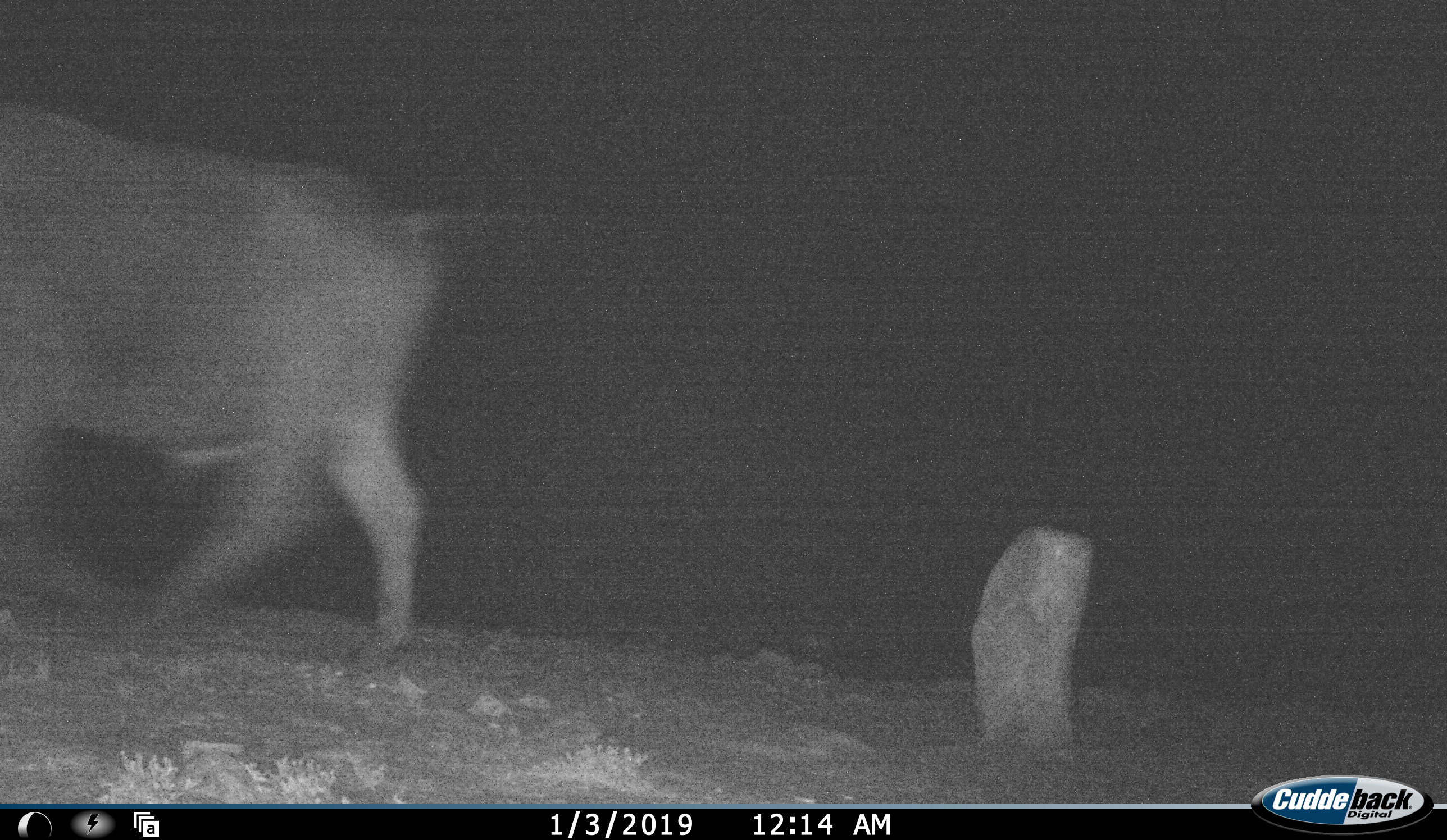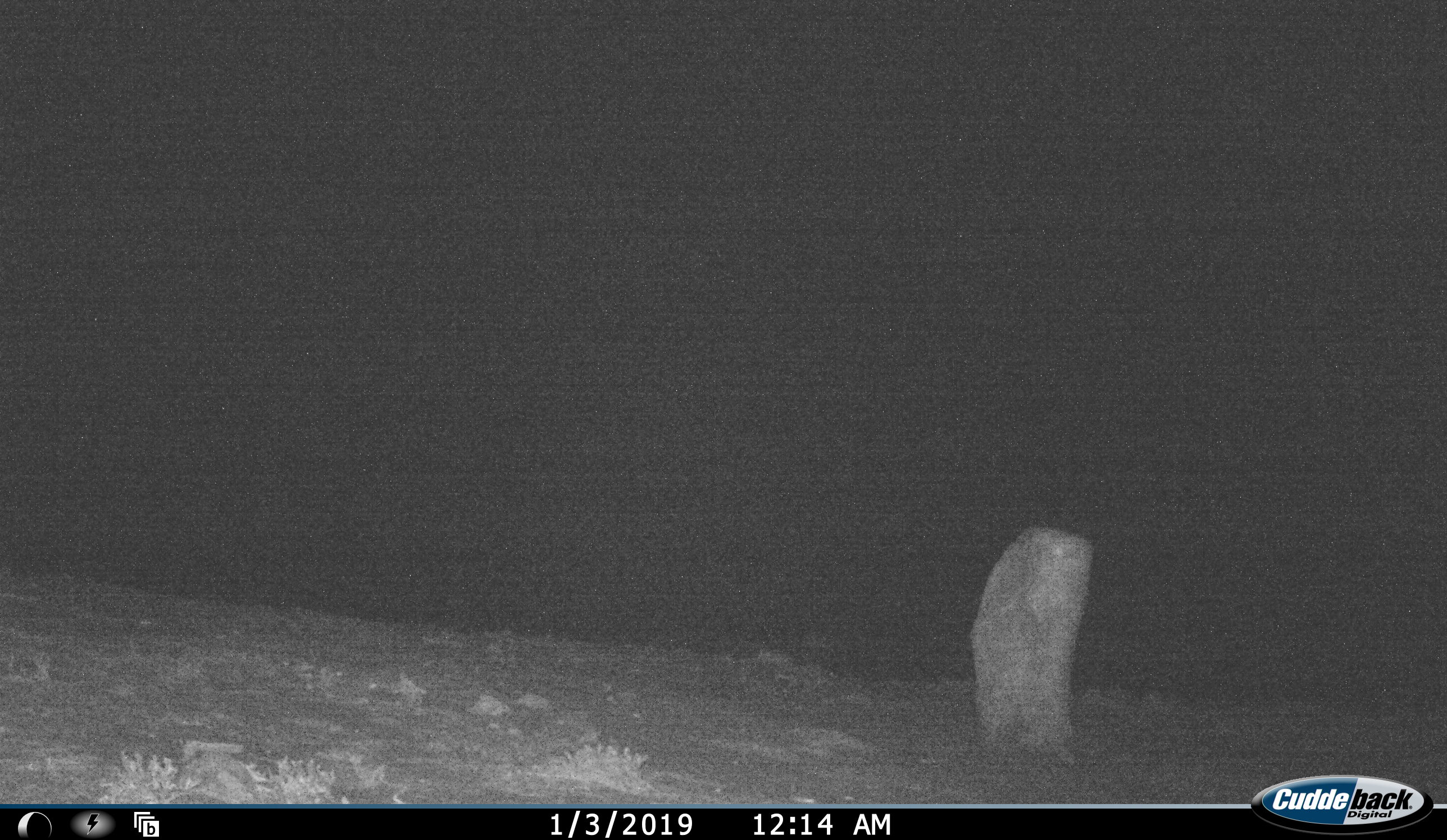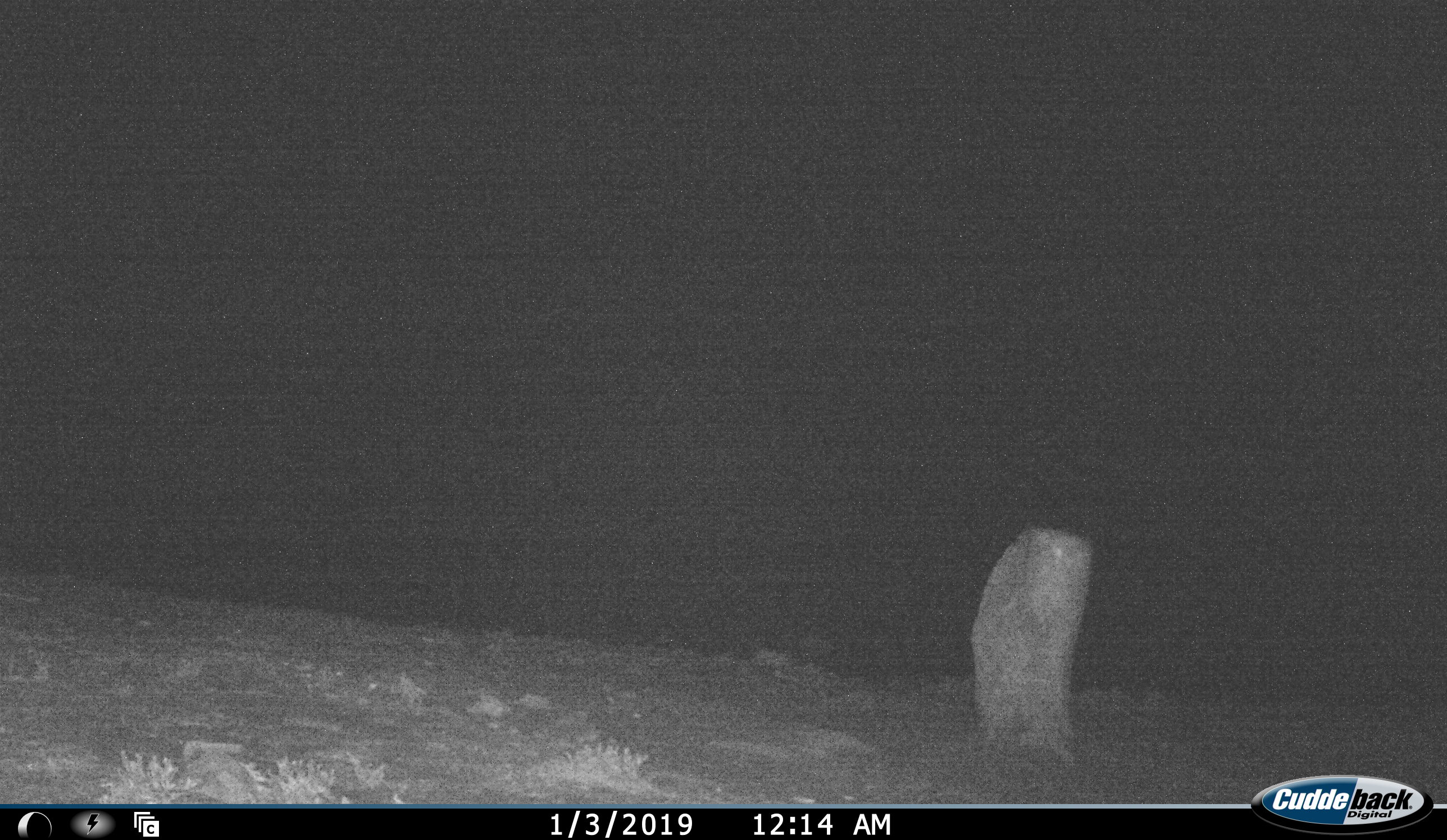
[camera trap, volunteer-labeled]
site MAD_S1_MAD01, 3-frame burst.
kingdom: Animalia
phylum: Chordata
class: Mammalia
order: Artiodactyla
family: Bovidae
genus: Tragelaphus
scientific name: Tragelaphus oryx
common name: eland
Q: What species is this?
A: Eland (Tragelaphus oryx).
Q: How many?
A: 1.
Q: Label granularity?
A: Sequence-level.